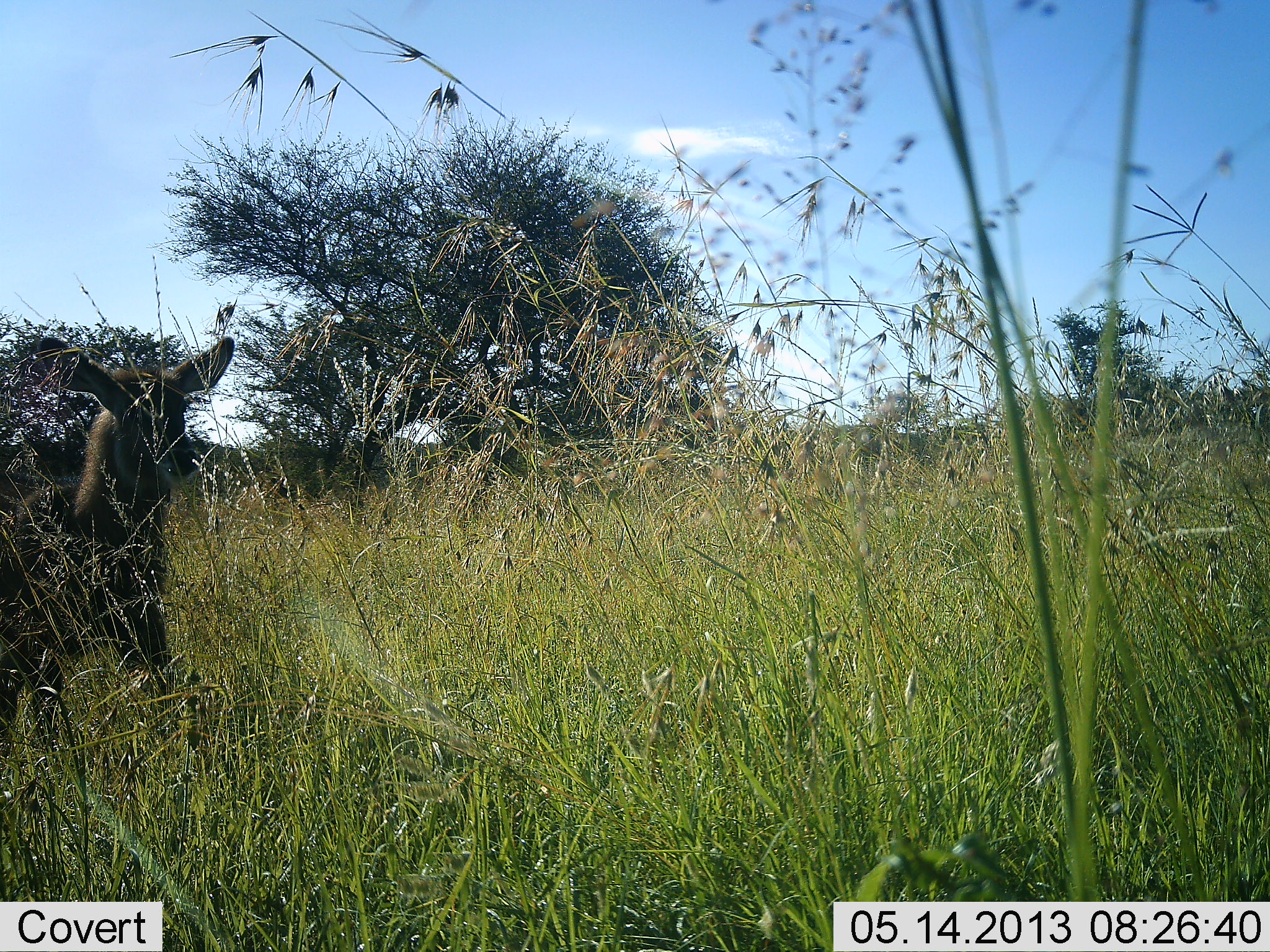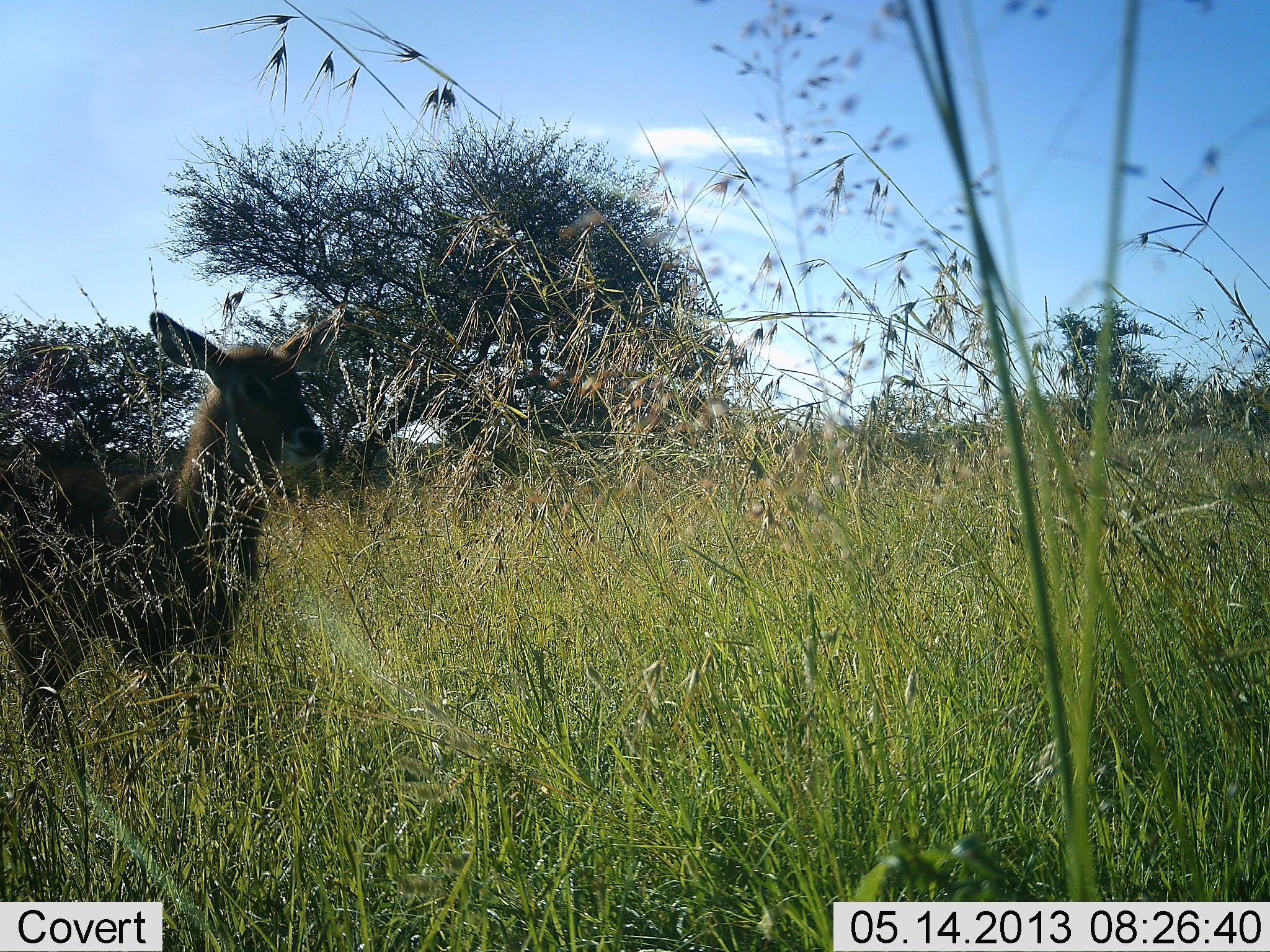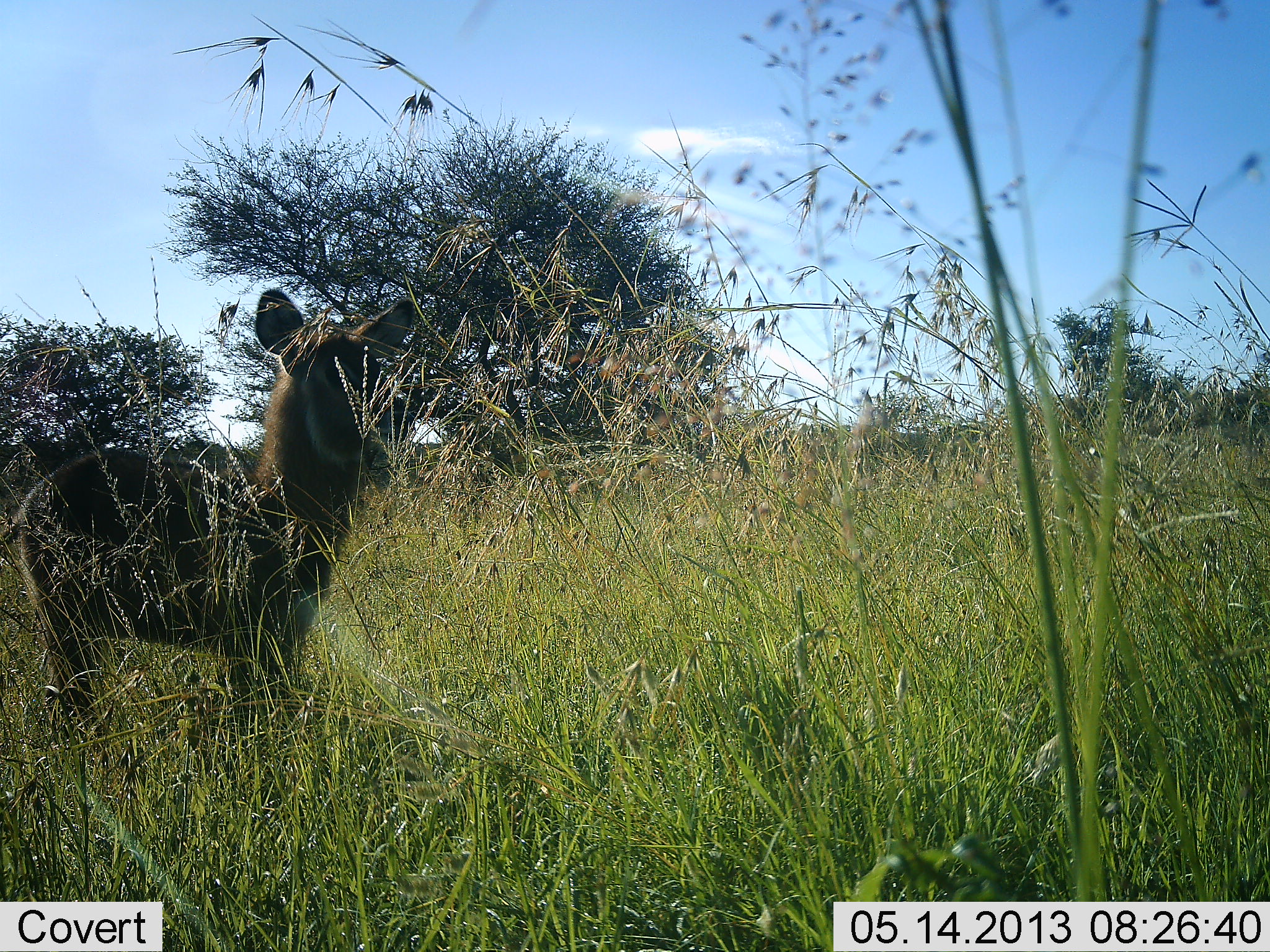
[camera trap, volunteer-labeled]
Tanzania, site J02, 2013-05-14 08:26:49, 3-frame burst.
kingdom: Animalia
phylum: Chordata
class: Mammalia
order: Artiodactyla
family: Bovidae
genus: Kobus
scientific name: Kobus ellipsiprymnus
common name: waterbuck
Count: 1.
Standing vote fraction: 10%.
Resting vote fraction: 0%.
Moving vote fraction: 100%.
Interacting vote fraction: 0%.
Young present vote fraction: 20%.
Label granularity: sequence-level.